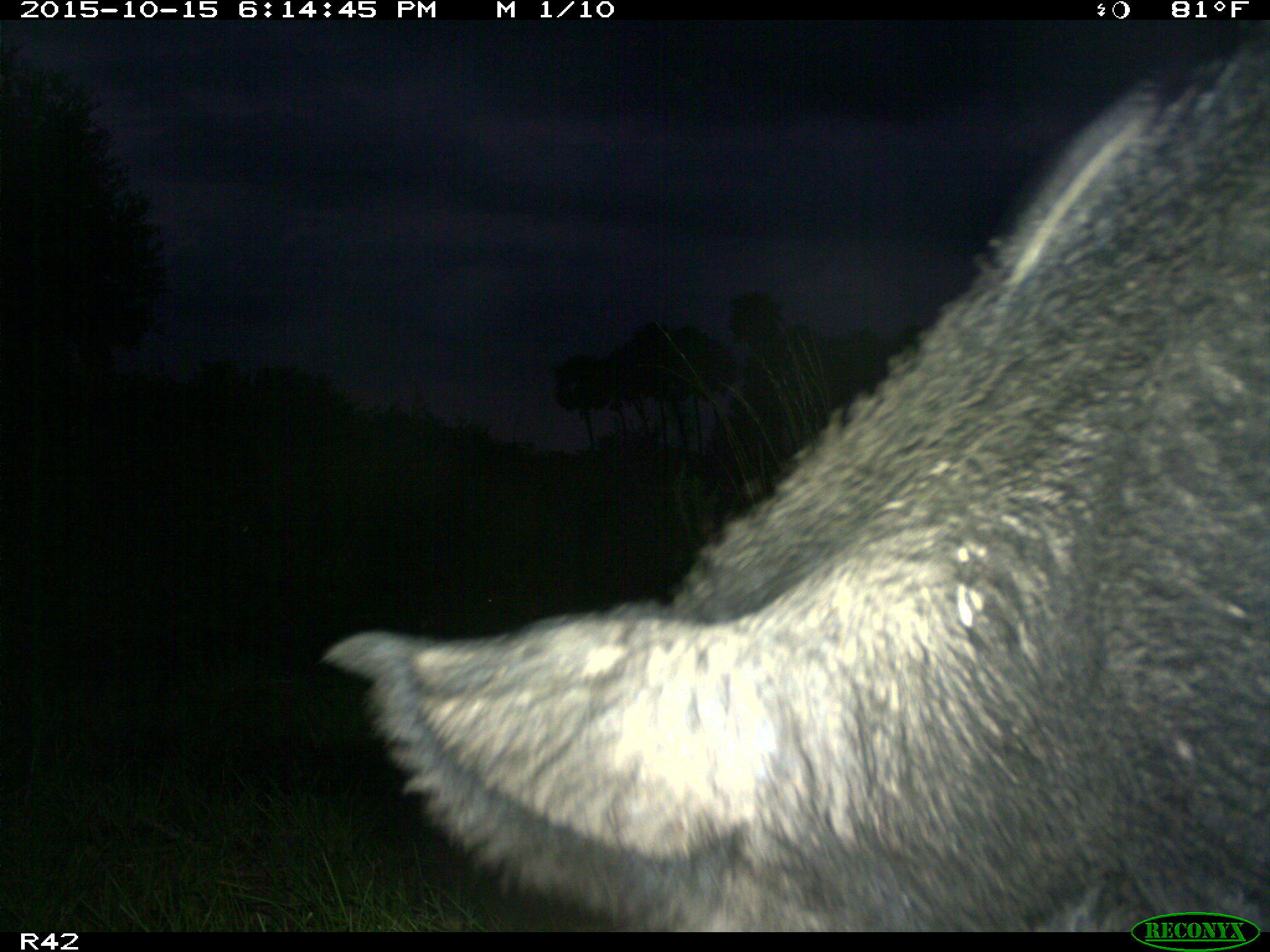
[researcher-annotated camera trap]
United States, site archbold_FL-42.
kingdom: Animalia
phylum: Chordata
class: Mammalia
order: Artiodactyla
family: Suidae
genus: Sus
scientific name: Sus scrofa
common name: wild boar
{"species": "Sus scrofa (wild boar)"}